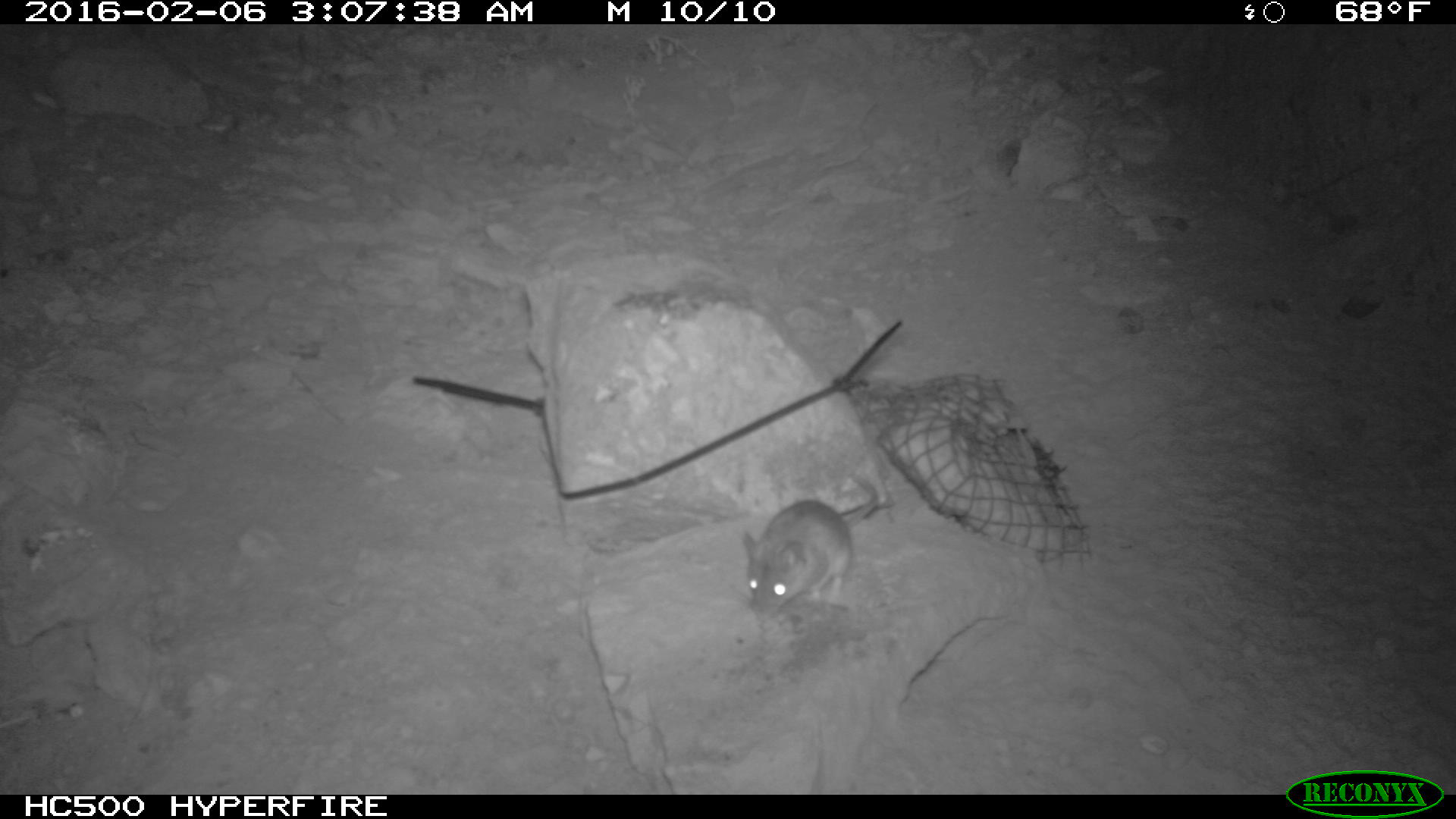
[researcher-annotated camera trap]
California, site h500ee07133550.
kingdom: Animalia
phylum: Chordata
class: Mammalia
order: Rodentia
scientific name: Rodentia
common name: rodent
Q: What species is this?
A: Rodent (Rodentia).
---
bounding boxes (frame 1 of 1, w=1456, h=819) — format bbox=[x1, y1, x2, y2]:
rodent: bbox=[729, 468, 878, 622]